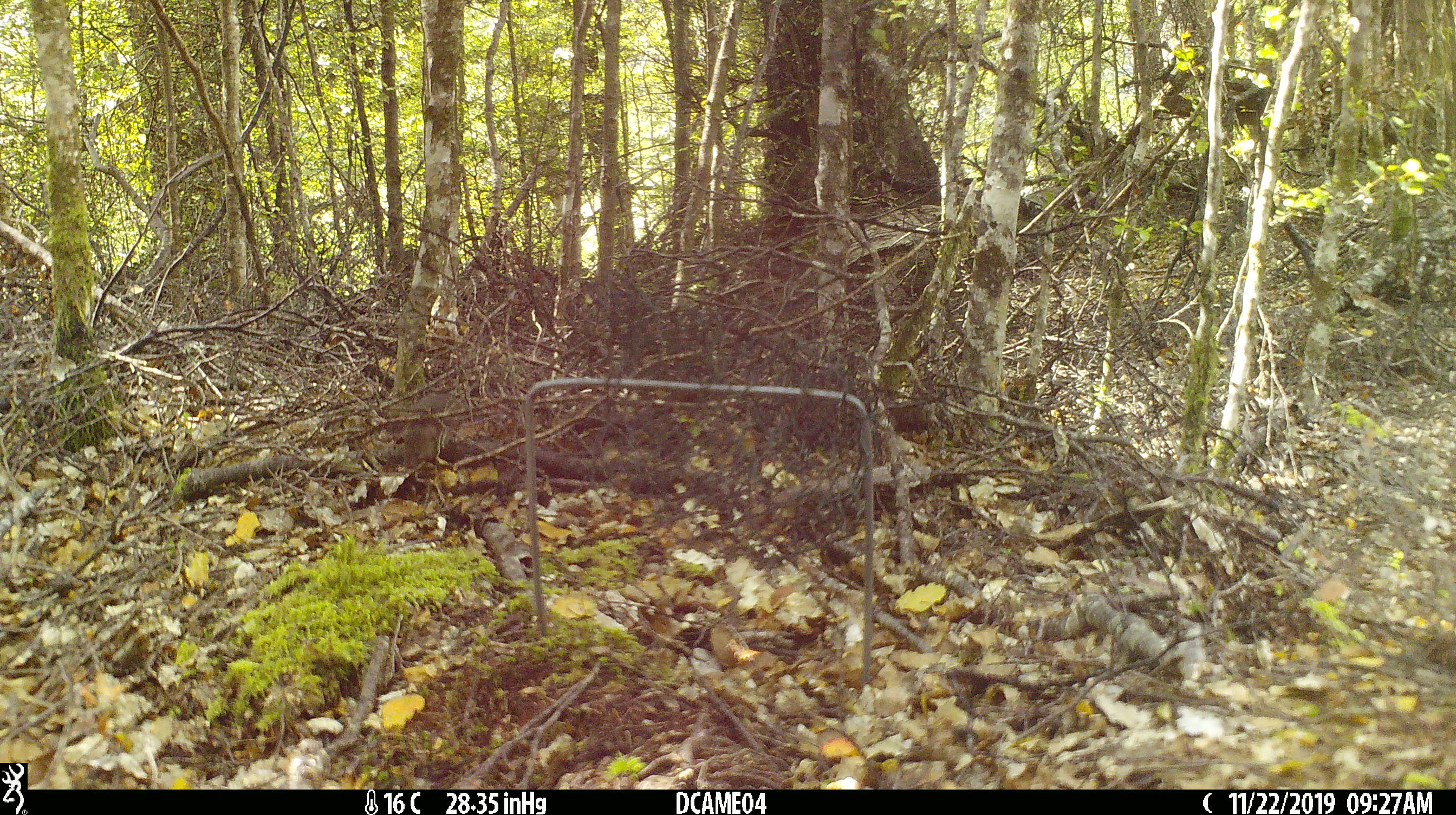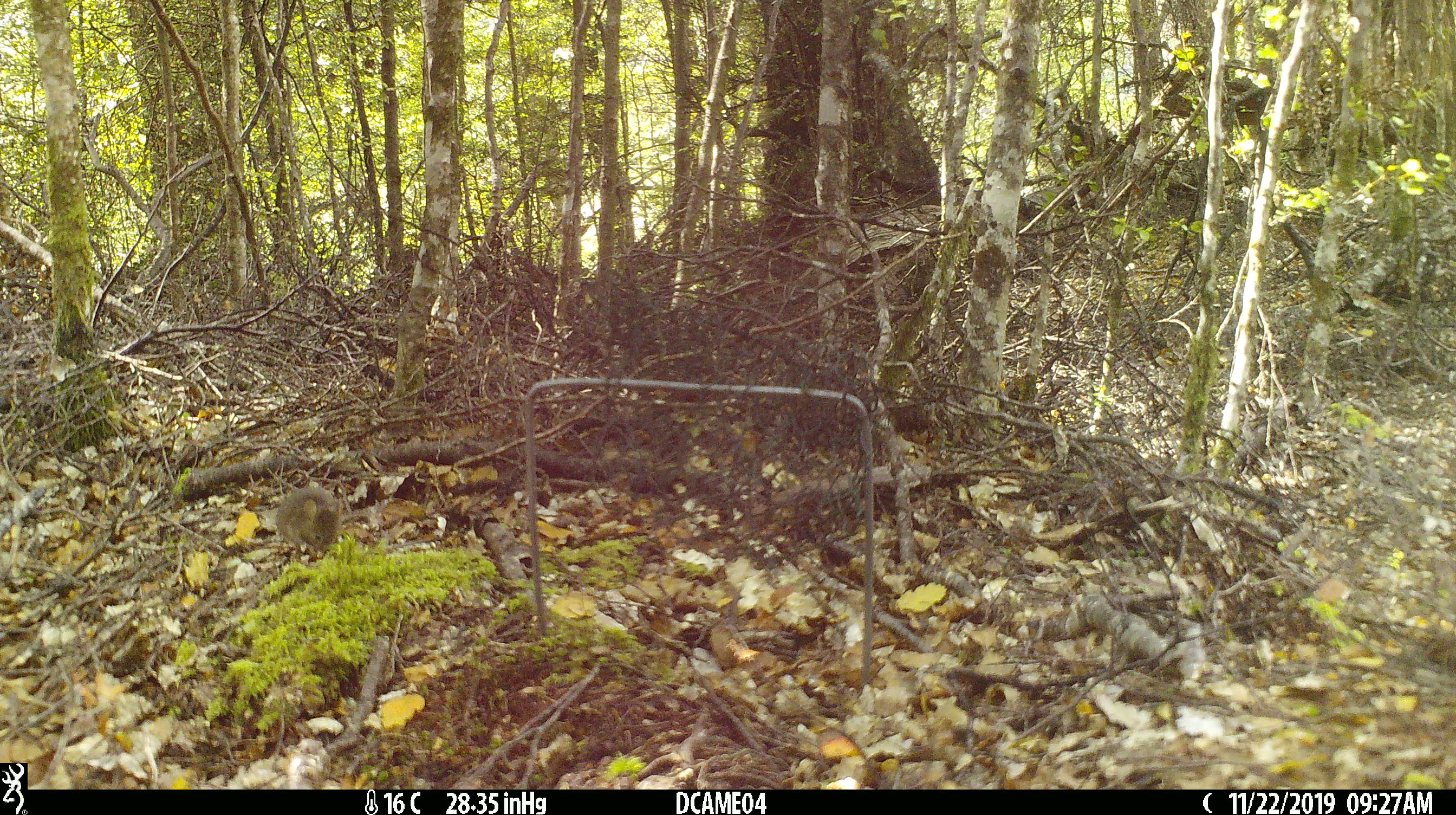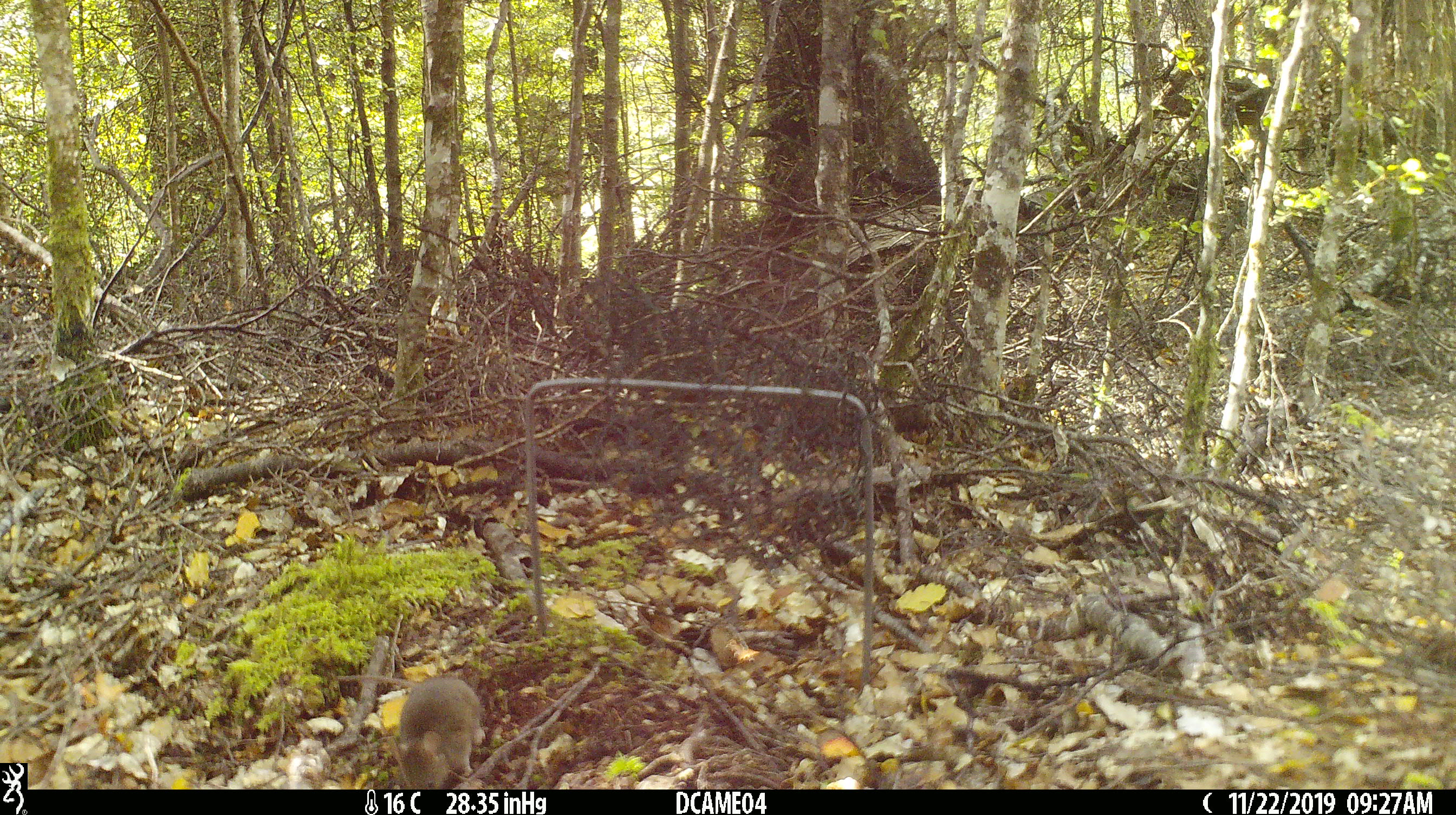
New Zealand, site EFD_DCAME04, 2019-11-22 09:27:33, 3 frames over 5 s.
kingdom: Animalia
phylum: Chordata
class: Mammalia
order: Rodentia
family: Muridae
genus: Mus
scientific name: Mus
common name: mouse